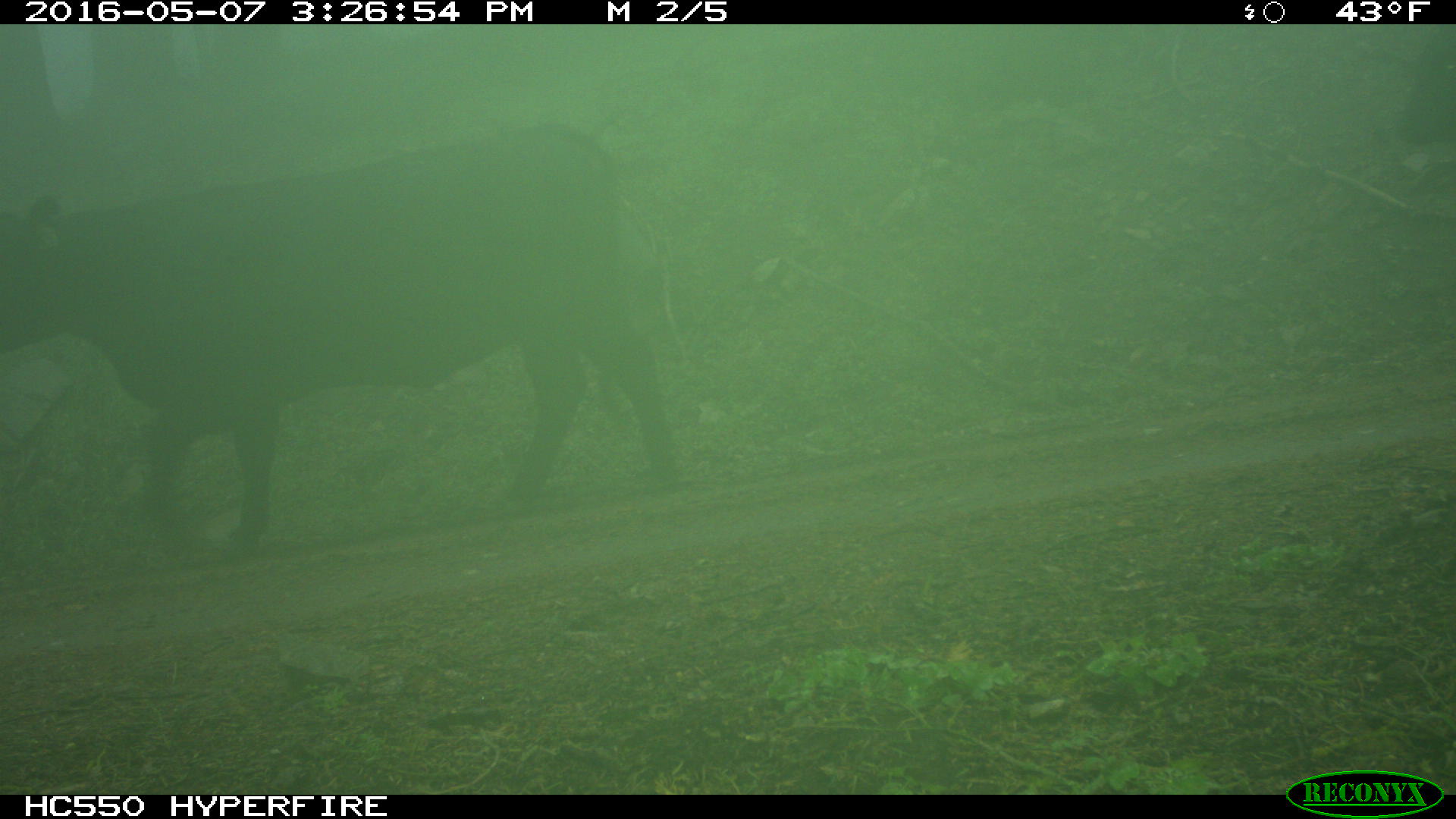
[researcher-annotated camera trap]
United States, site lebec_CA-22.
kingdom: Animalia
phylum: Chordata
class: Mammalia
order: Artiodactyla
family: Bovidae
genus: Bos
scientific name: Bos taurus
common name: domestic cow